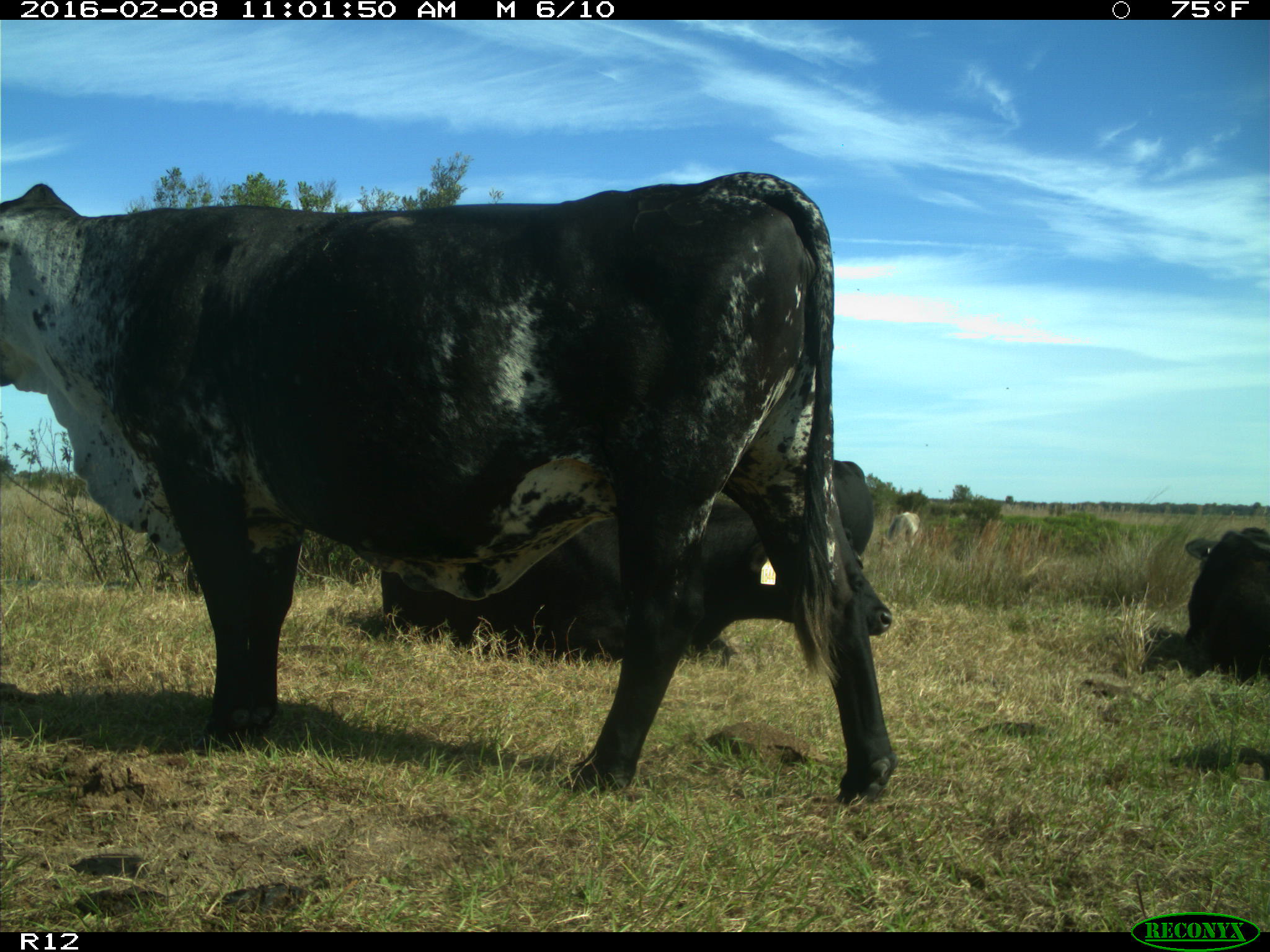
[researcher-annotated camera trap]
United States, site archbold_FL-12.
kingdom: Animalia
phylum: Chordata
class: Mammalia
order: Artiodactyla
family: Bovidae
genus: Bos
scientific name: Bos taurus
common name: domestic cow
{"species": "Bos taurus (domestic cow)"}